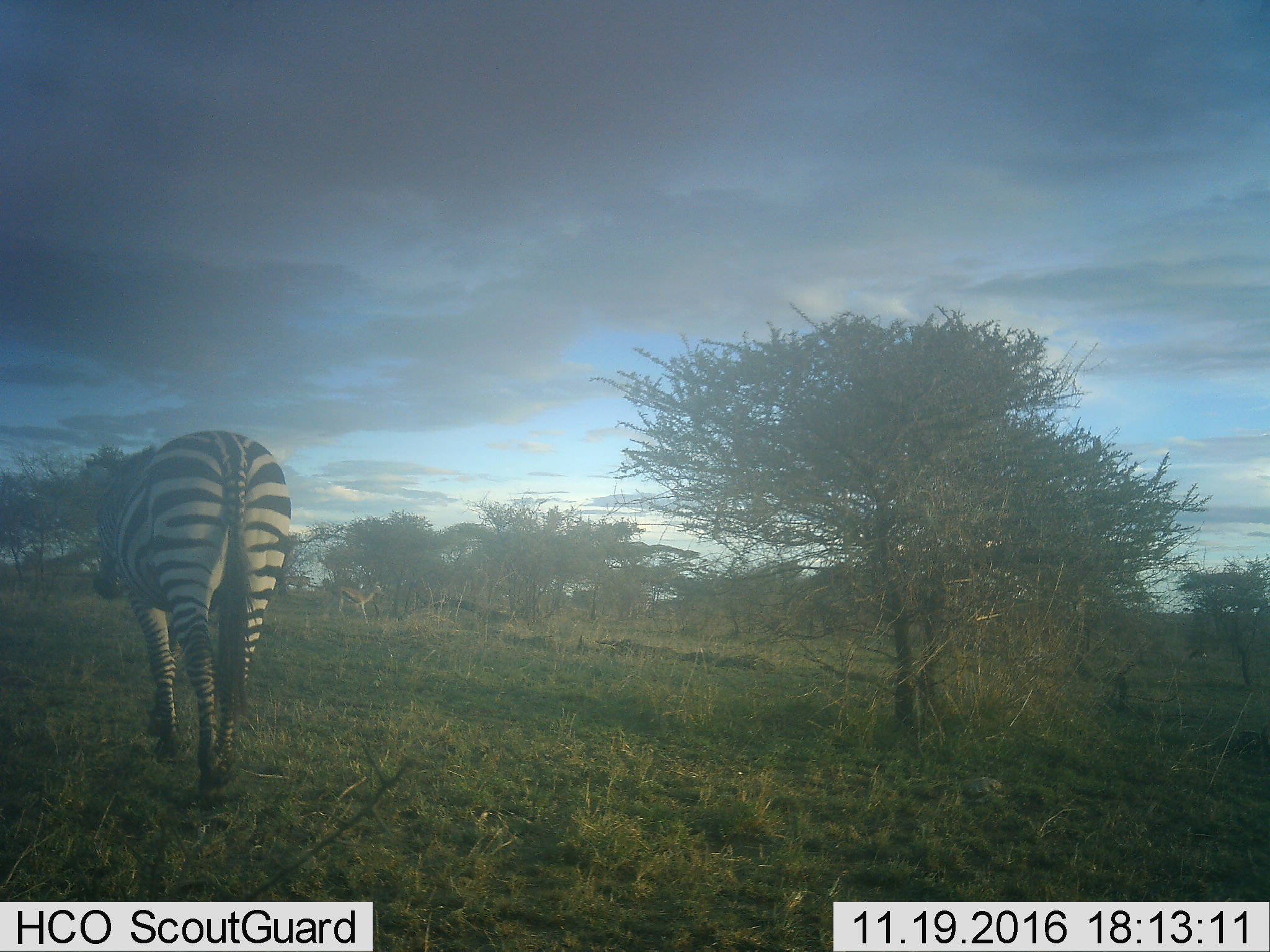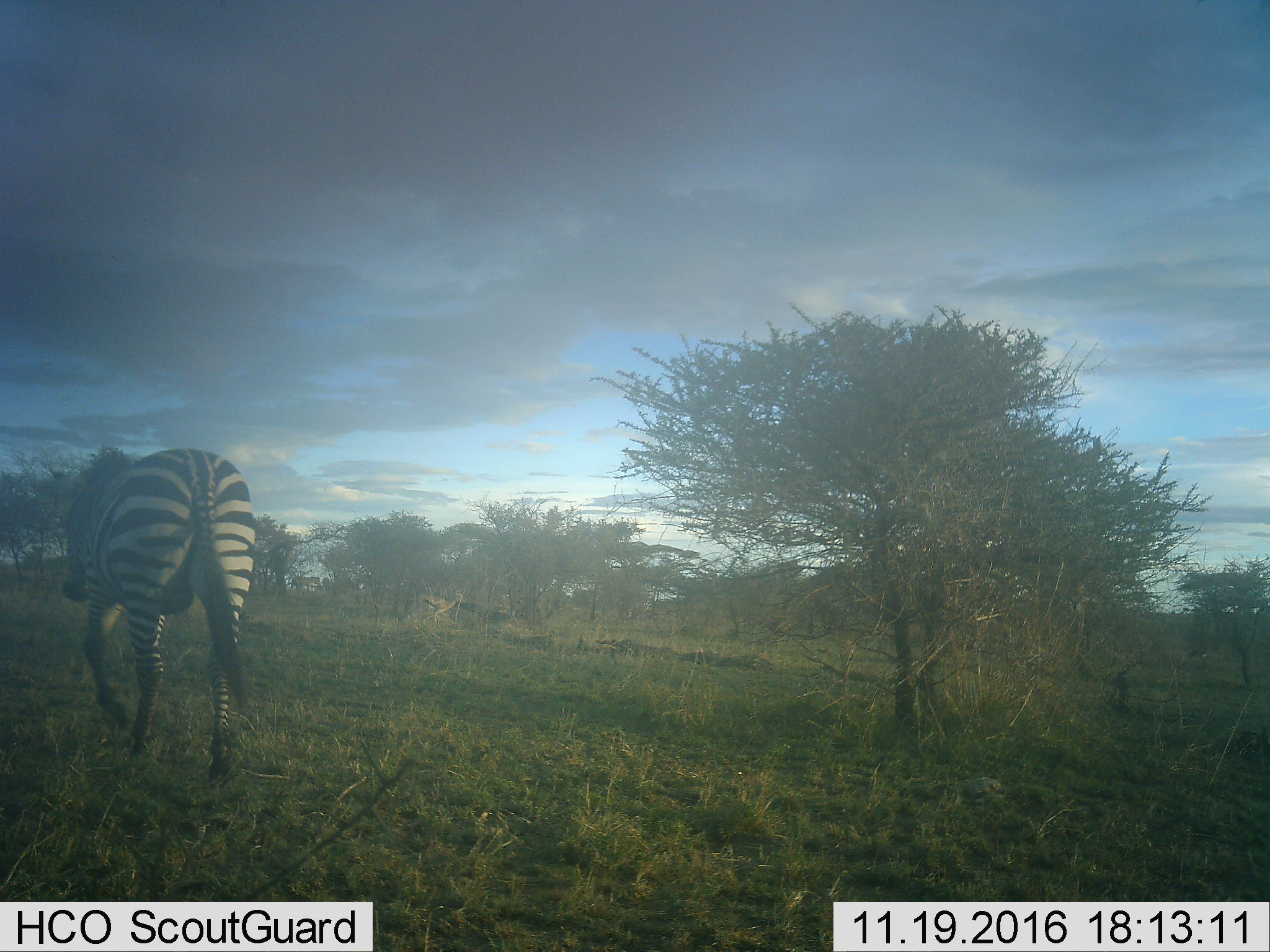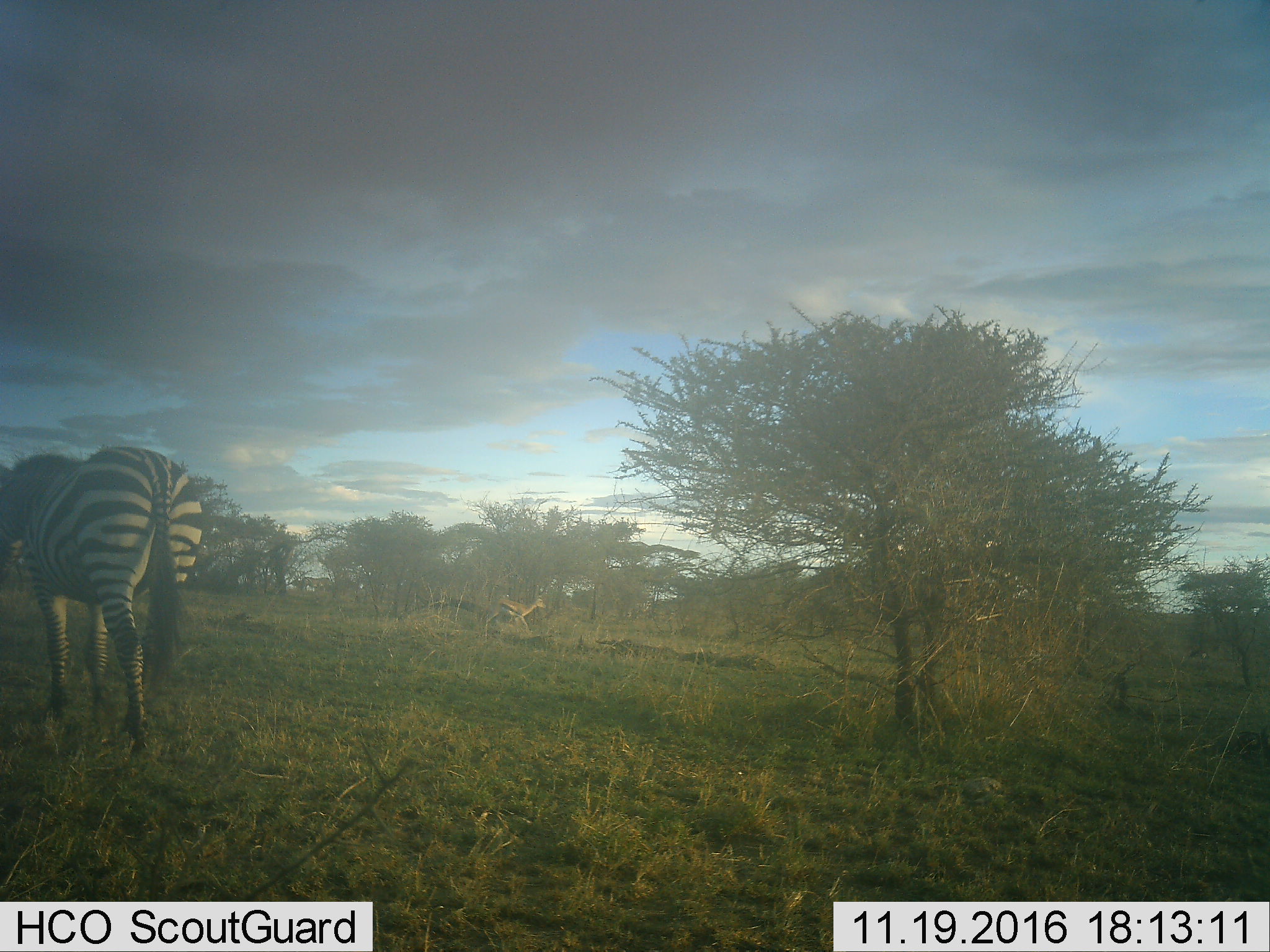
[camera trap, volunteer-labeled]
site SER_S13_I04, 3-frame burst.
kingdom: Animalia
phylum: Chordata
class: Mammalia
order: Artiodactyla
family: Bovidae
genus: Eudorcas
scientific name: Eudorcas thomsonii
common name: thomson's gazelle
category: gazellethomsons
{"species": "gazellethomsons (thomson's gazelle) (Eudorcas thomsonii)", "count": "1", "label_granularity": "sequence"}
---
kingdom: Animalia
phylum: Chordata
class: Mammalia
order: Perissodactyla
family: Equidae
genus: Equus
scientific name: Equus quagga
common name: plains zebra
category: zebraplains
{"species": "zebraplains (plains zebra) (Equus quagga)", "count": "1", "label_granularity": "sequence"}